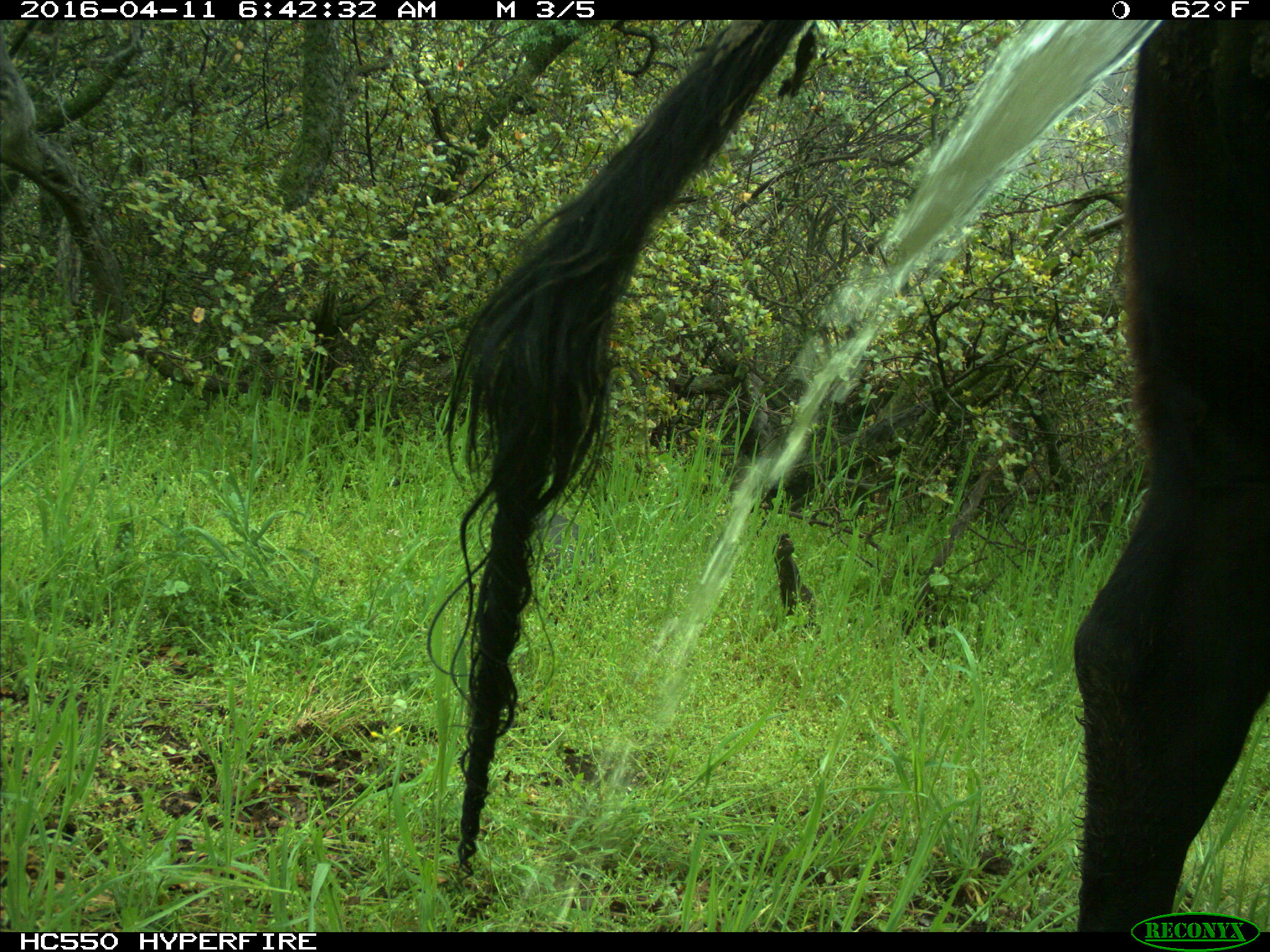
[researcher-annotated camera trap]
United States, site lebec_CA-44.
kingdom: Animalia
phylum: Chordata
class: Mammalia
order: Artiodactyla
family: Bovidae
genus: Bos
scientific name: Bos taurus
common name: domestic cow